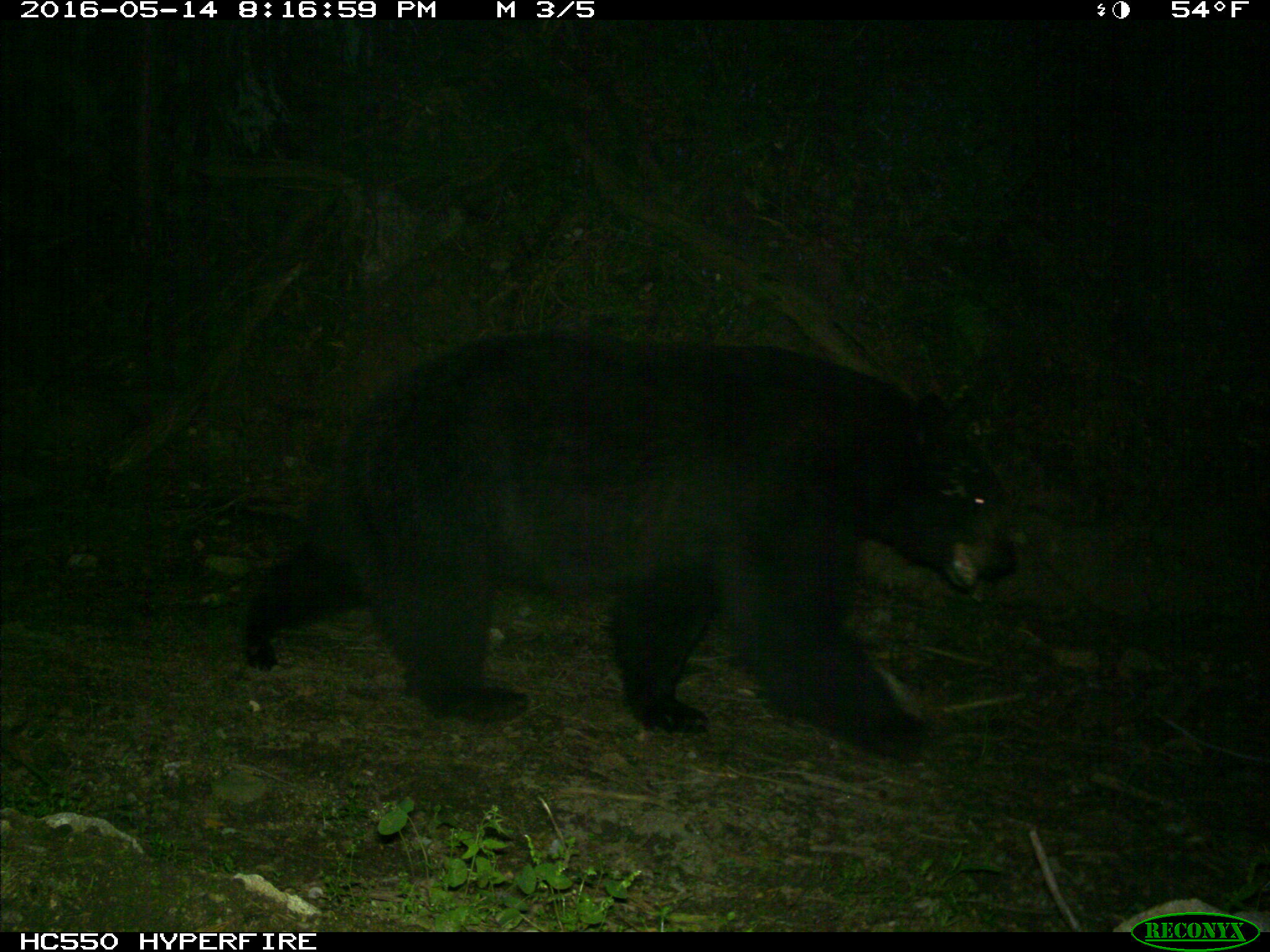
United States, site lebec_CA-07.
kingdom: Animalia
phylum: Chordata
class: Mammalia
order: Carnivora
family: Ursidae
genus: Ursus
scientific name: Ursus americanus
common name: american black bear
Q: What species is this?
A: Ursus americanus (american black bear).